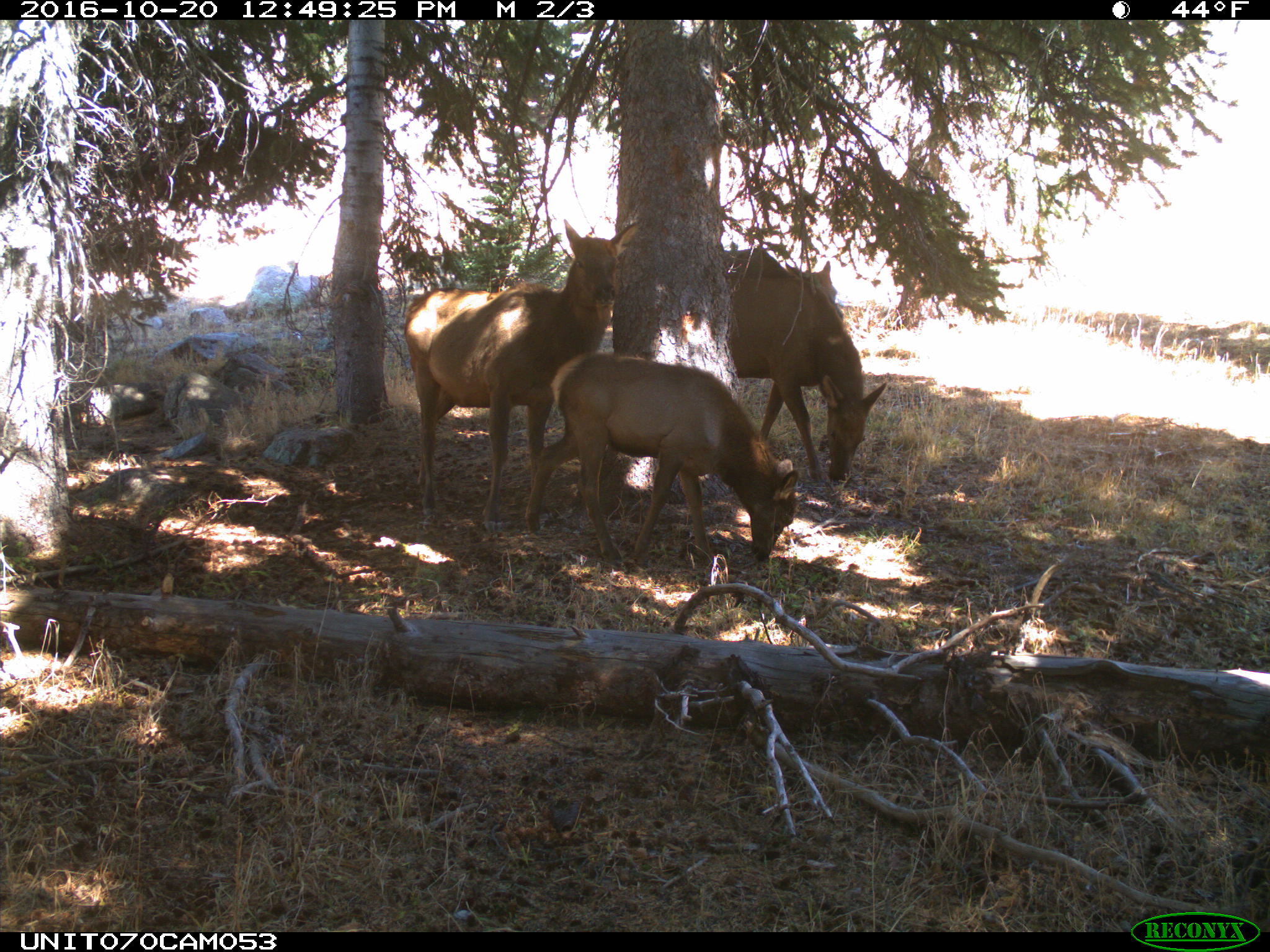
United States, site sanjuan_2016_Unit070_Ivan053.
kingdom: Animalia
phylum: Chordata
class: Mammalia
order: Artiodactyla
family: Cervidae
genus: Cervus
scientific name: Cervus elaphus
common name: red deer